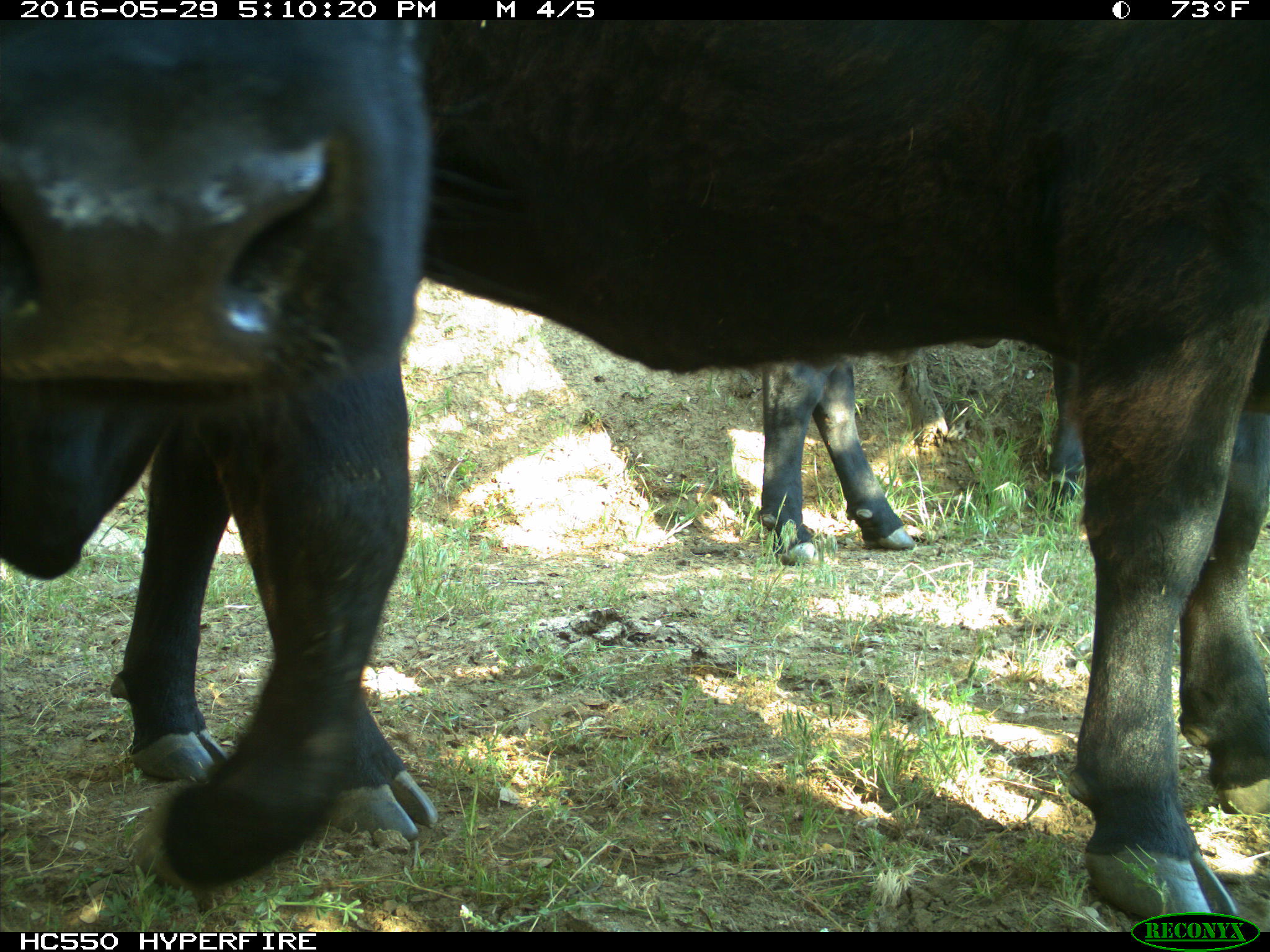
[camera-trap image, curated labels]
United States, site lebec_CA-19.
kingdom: Animalia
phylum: Chordata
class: Mammalia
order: Artiodactyla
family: Bovidae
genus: Bos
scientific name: Bos taurus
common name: domestic cow